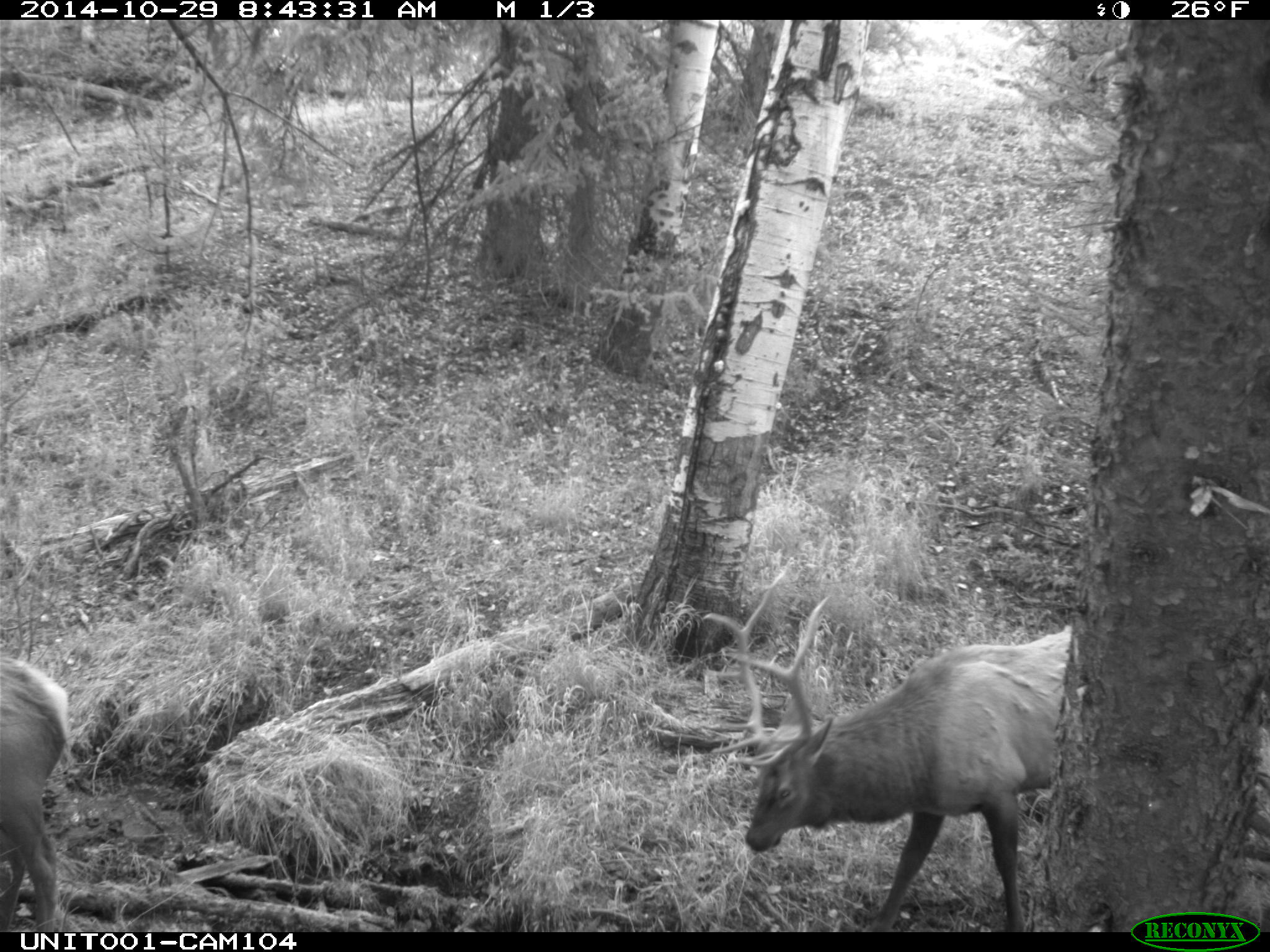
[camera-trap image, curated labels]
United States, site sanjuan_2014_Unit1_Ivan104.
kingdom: Animalia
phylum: Chordata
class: Mammalia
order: Artiodactyla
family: Cervidae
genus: Cervus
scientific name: Cervus elaphus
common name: red deer